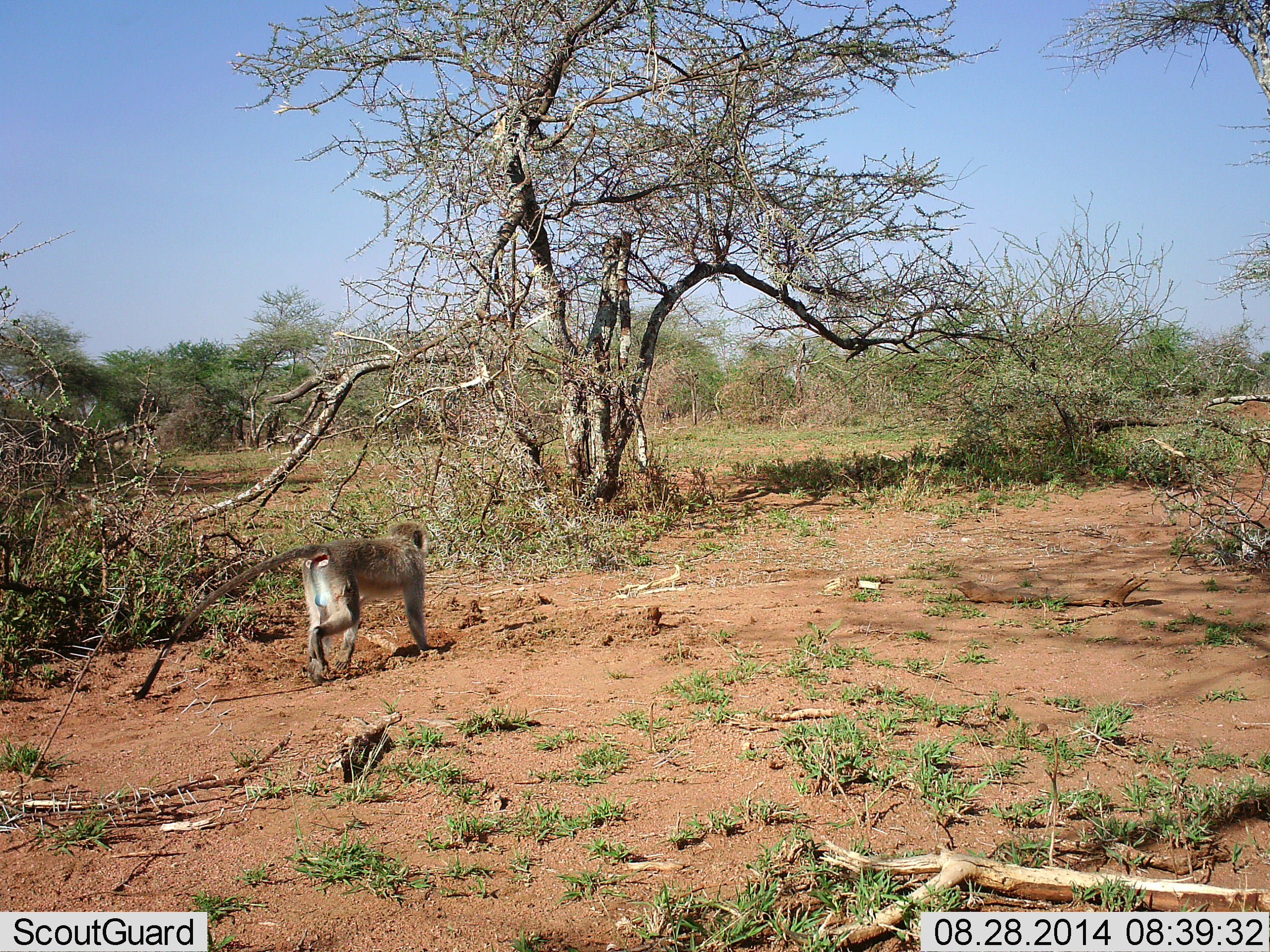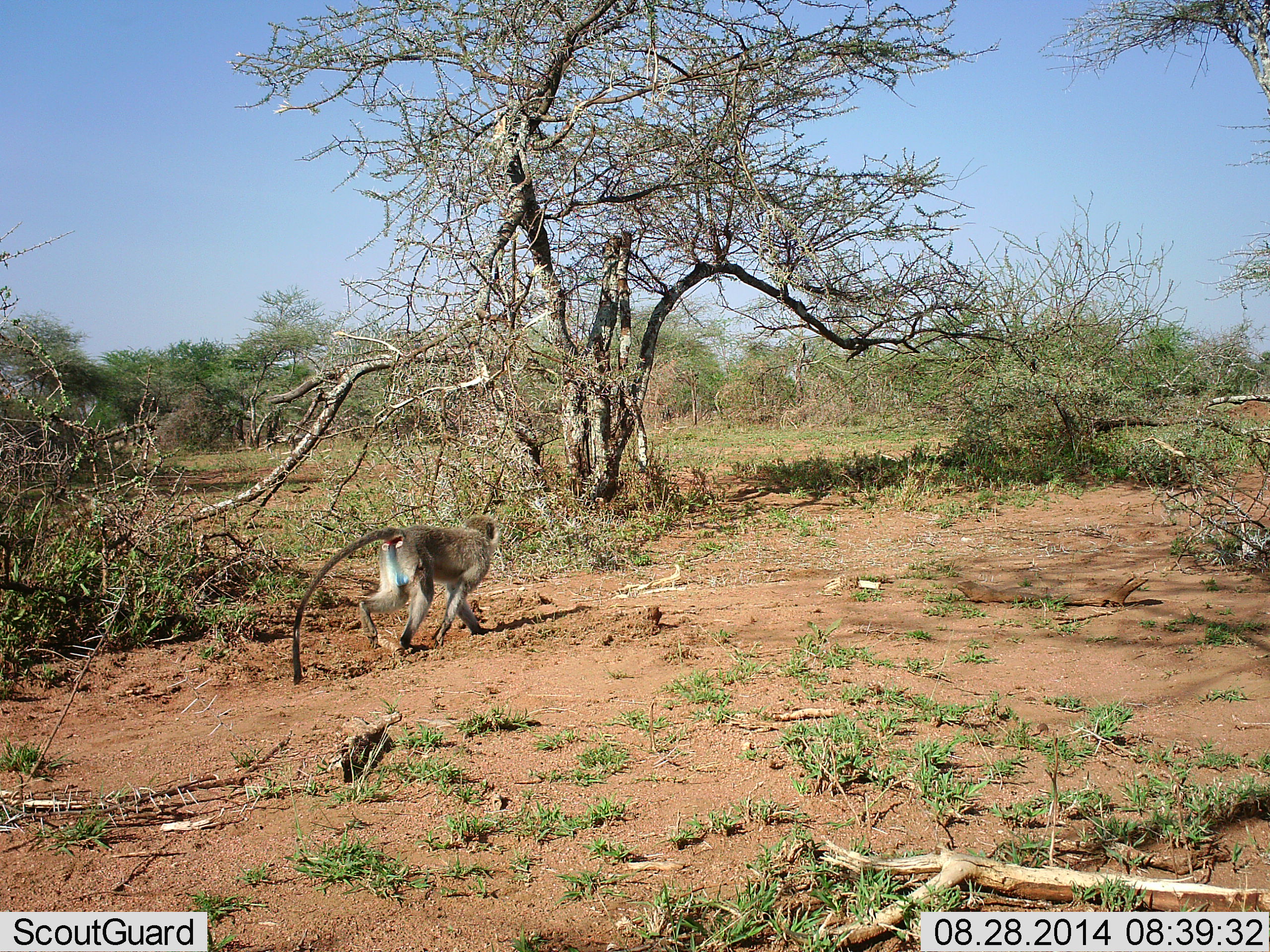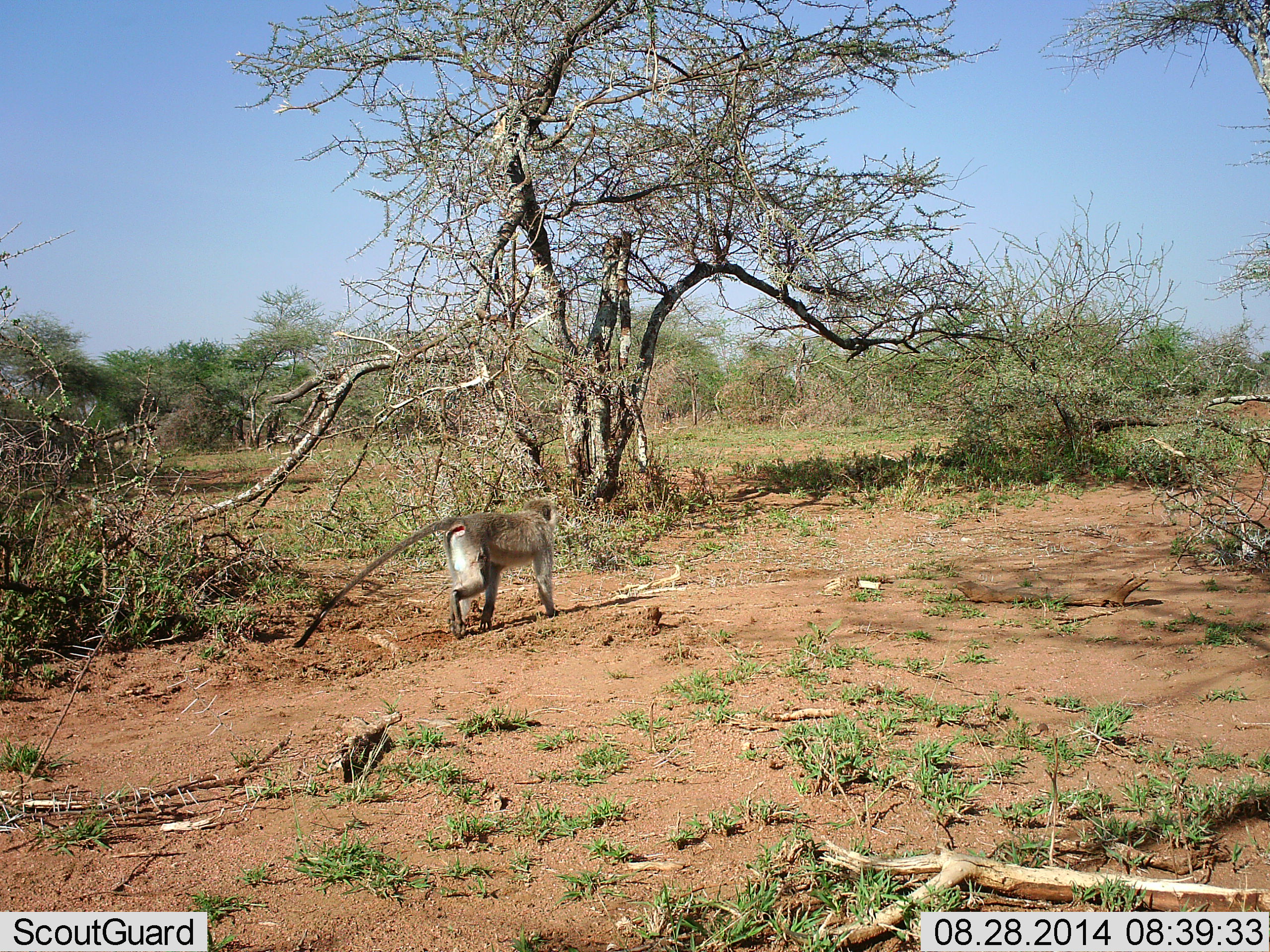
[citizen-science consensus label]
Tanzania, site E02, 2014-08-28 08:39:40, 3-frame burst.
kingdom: Animalia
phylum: Chordata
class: Mammalia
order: Primates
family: Cercopithecidae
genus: Chlorocebus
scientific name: Chlorocebus pygerythrus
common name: vervet monkey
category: monkeyvervet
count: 1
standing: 0%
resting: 0%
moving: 100%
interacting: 0%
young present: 0%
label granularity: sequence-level